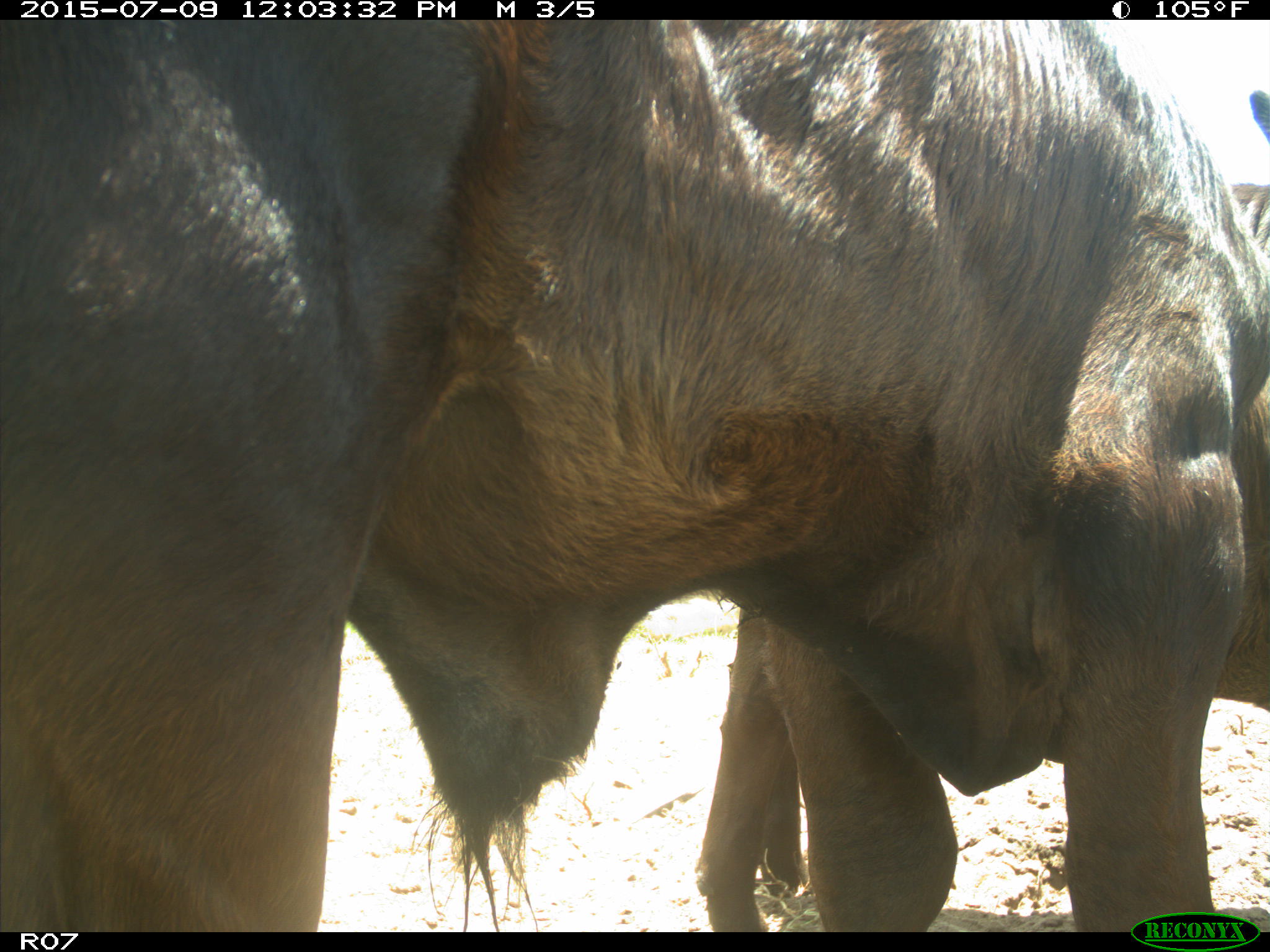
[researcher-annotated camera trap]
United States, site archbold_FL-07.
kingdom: Animalia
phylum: Chordata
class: Mammalia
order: Artiodactyla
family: Bovidae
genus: Bos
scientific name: Bos taurus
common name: domestic cow